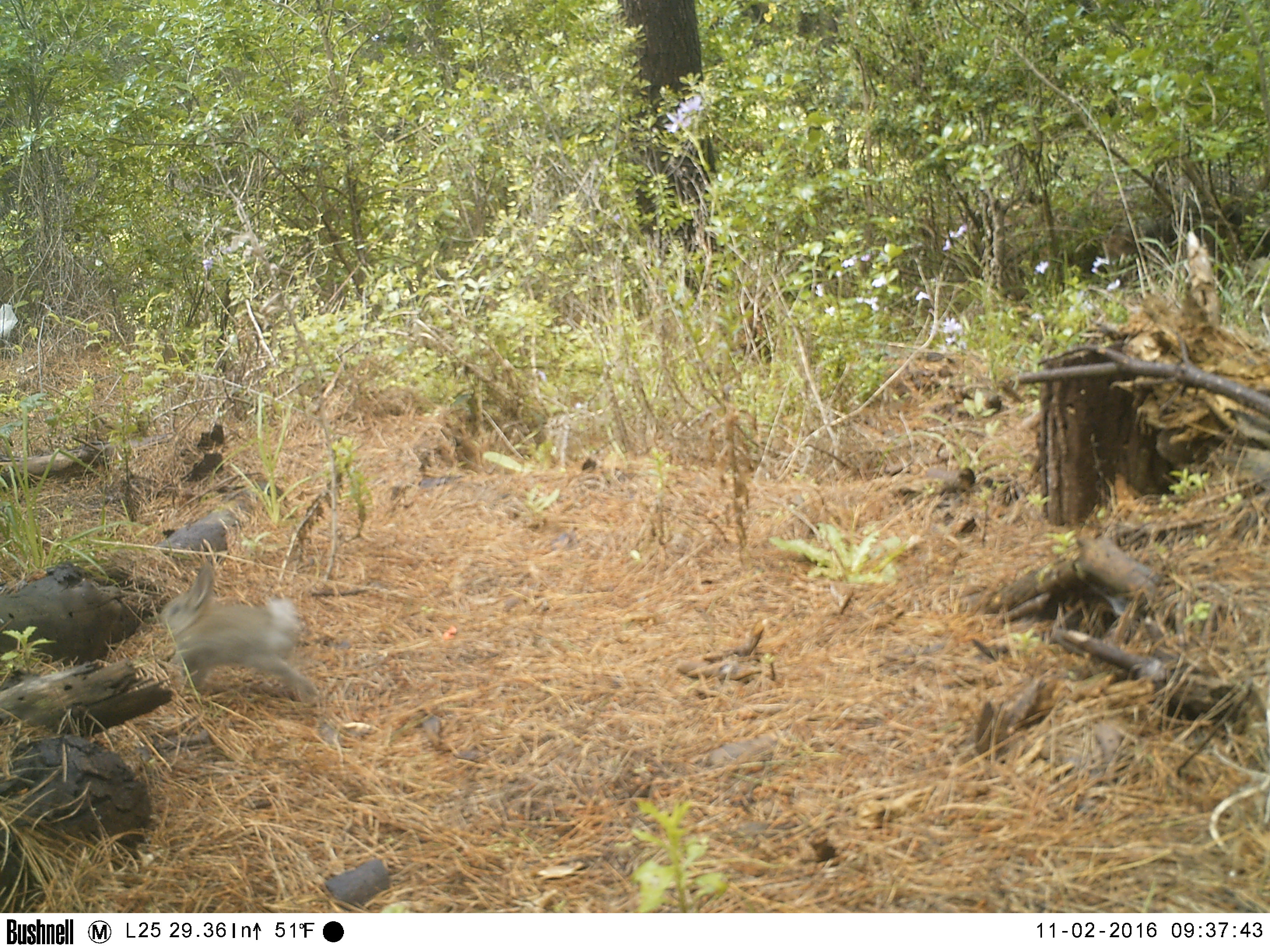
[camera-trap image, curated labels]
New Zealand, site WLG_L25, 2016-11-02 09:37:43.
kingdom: Animalia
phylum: Chordata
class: Mammalia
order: Lagomorpha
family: Leporidae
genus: Oryctolagus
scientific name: Oryctolagus cuniculus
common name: european rabbit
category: rabbit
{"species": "rabbit (european rabbit) (Oryctolagus cuniculus)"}